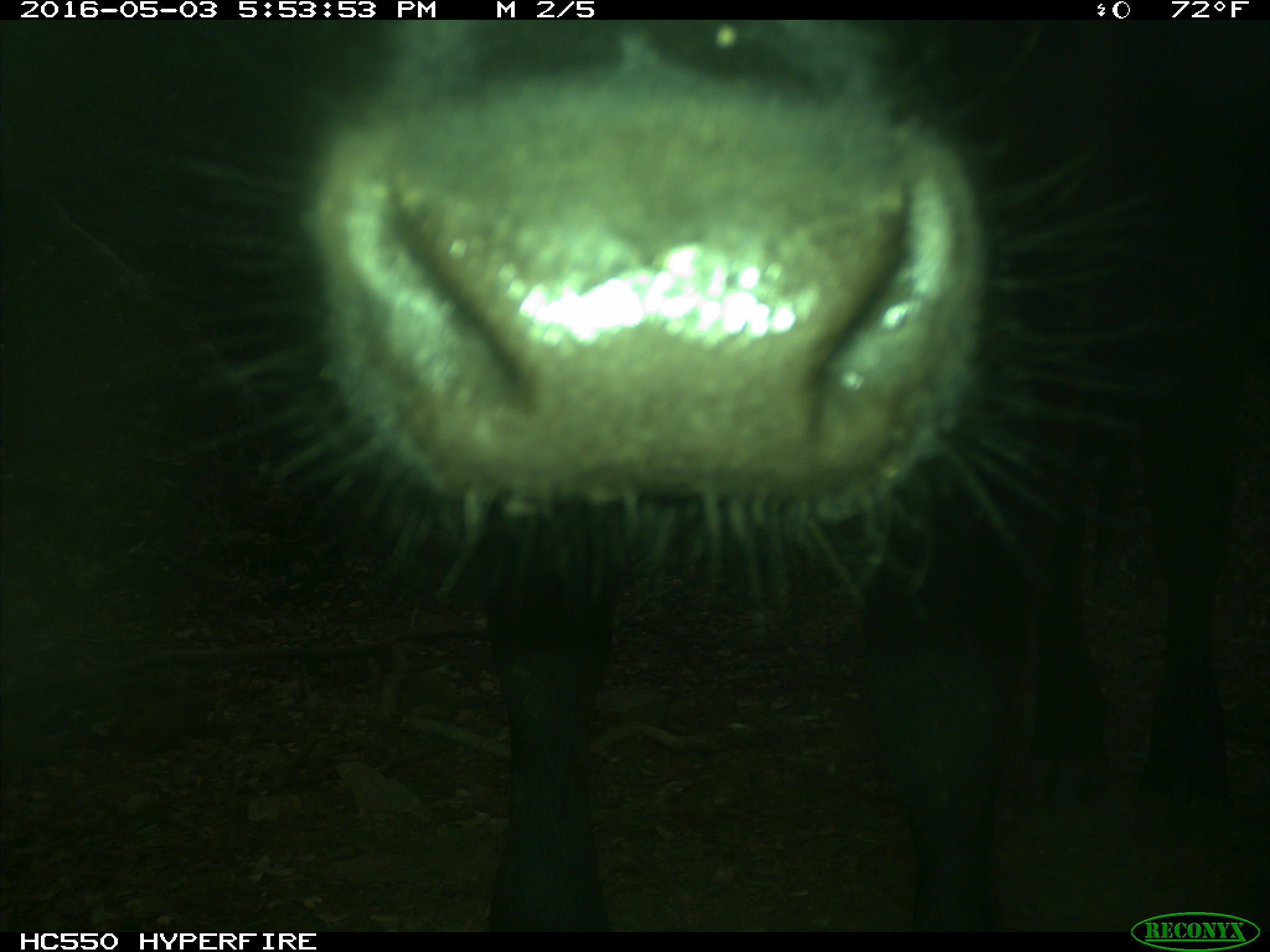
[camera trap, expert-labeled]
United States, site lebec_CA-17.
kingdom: Animalia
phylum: Chordata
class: Mammalia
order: Artiodactyla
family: Bovidae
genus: Bos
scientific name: Bos taurus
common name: domestic cow